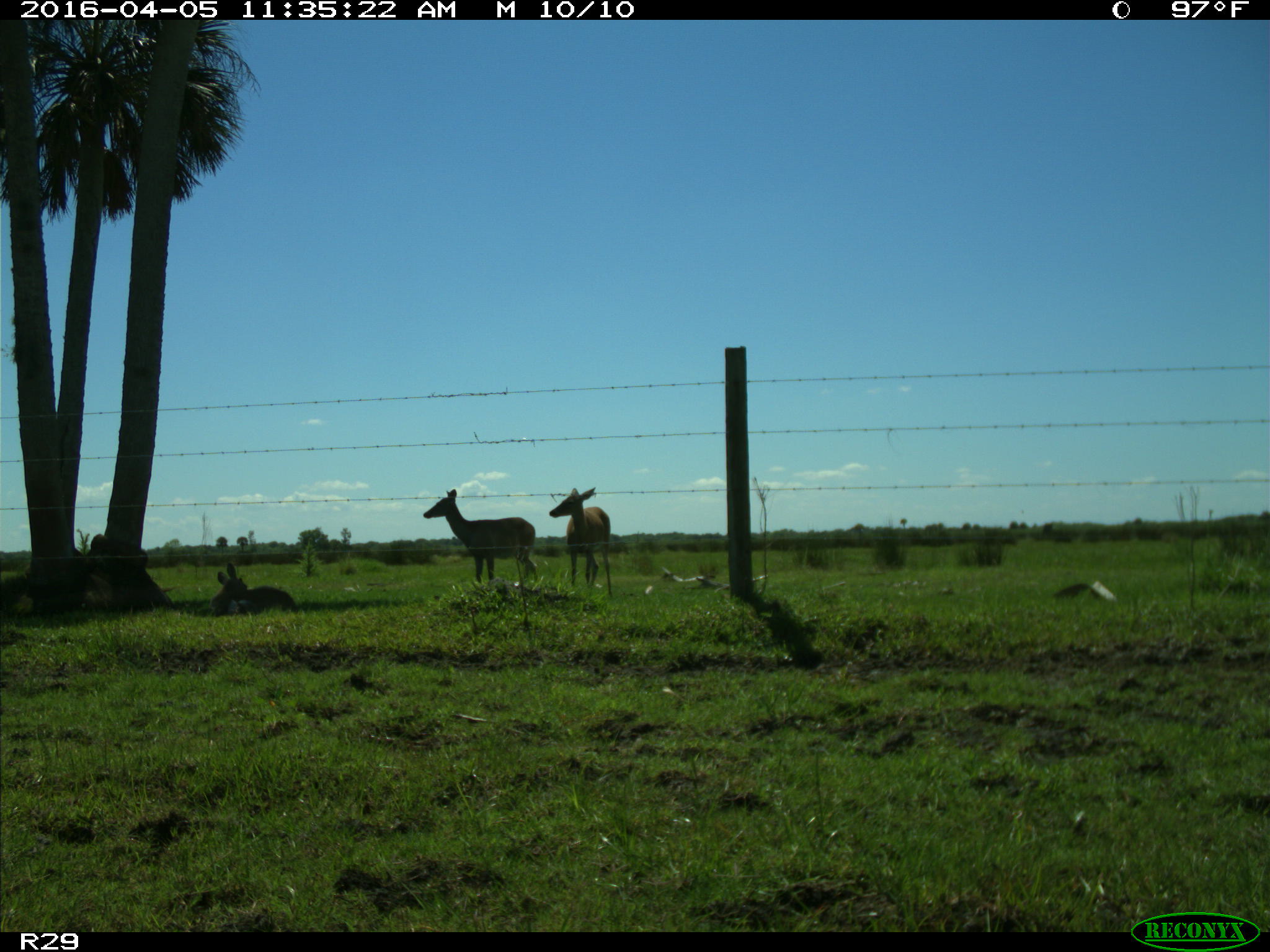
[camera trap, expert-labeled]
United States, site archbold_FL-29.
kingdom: Animalia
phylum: Chordata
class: Mammalia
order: Artiodactyla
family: Cervidae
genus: Odocoileus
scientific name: Odocoileus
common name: deer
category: unidentified deer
Unidentified deer (deer) (Odocoileus).